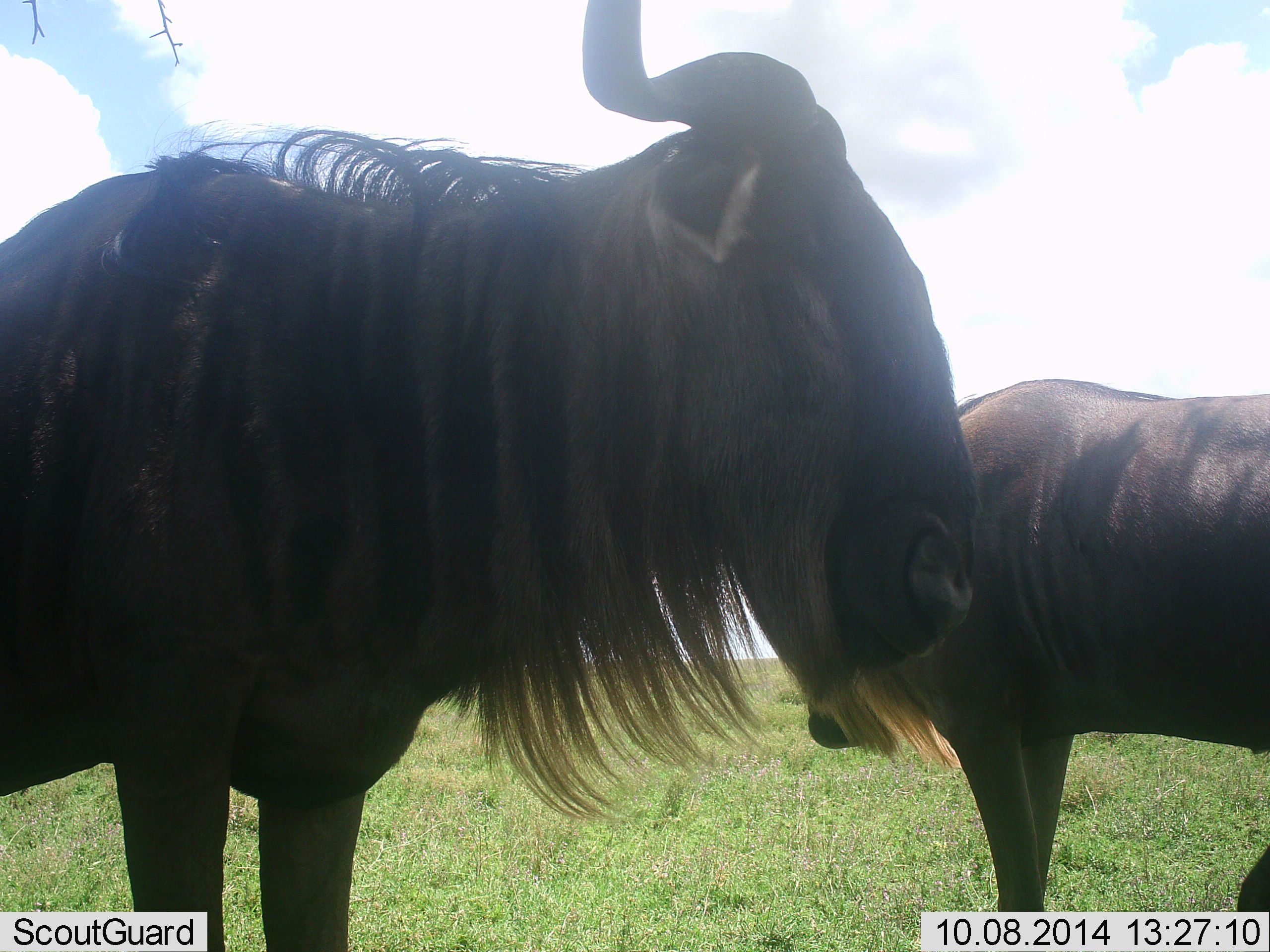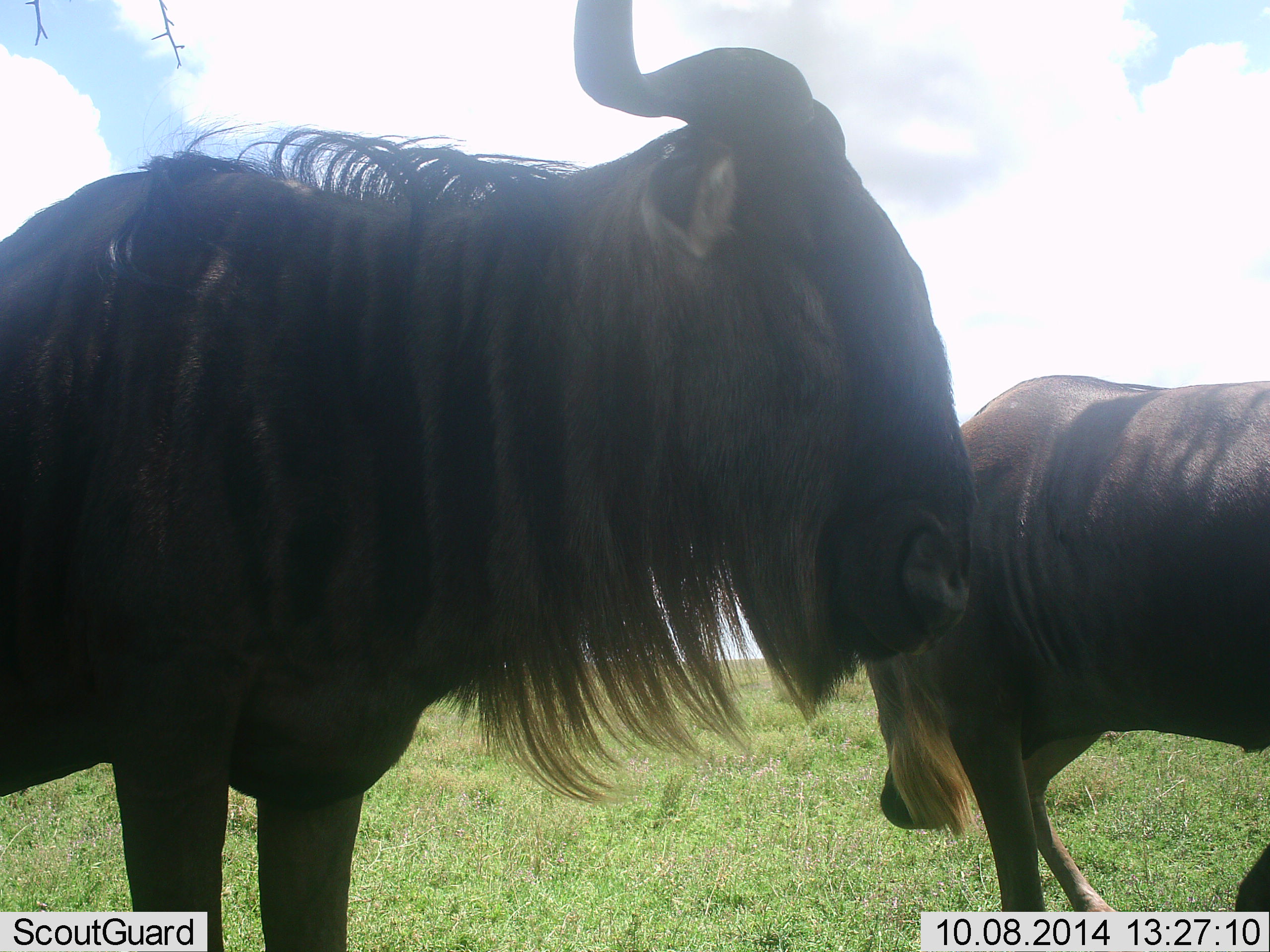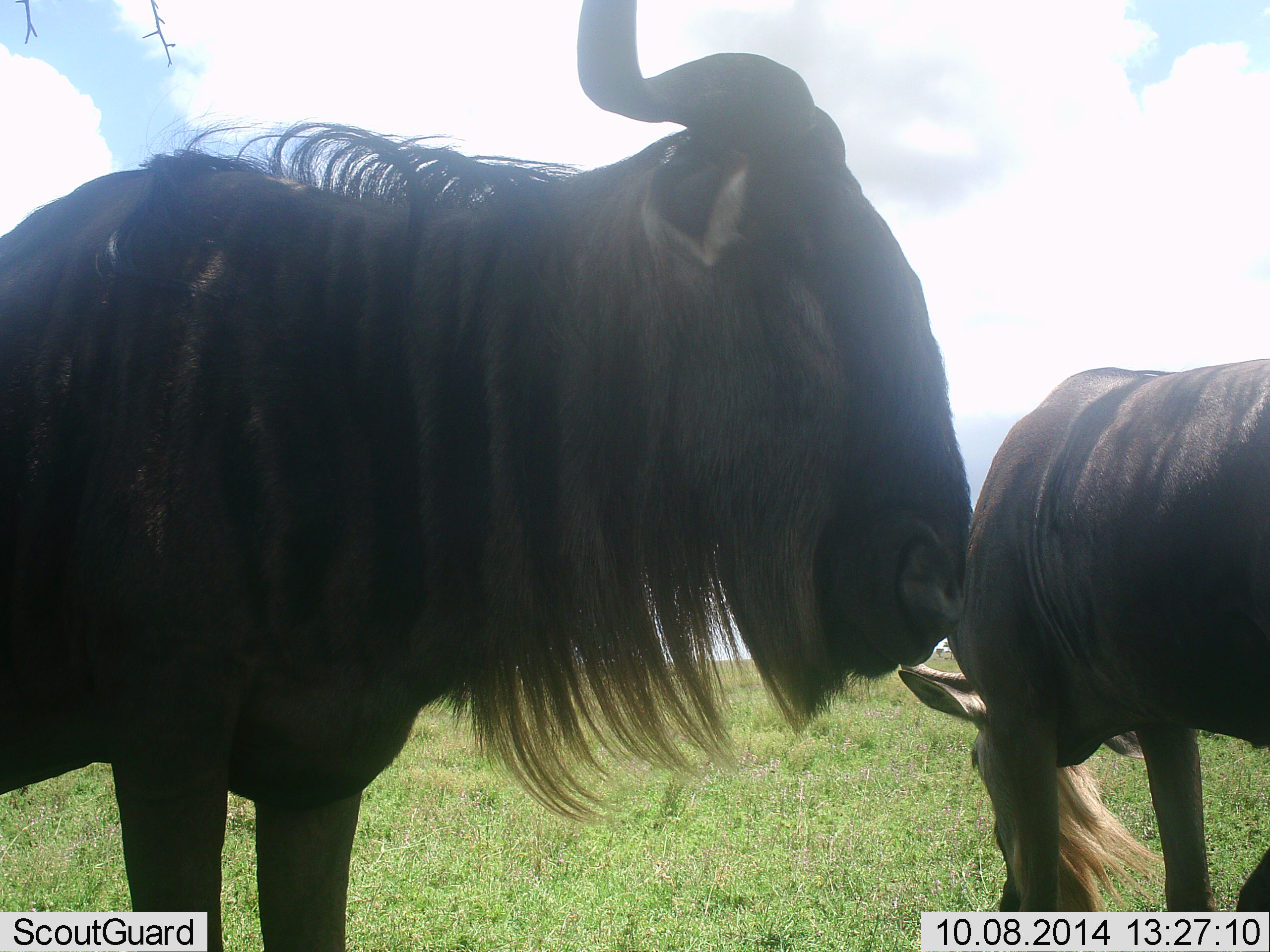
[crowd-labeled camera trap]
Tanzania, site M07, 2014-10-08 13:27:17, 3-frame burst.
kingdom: Animalia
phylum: Chordata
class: Mammalia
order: Artiodactyla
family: Bovidae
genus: Connochaetes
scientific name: Connochaetes taurinus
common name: blue wildebeest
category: wildebeest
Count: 2.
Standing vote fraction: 100%.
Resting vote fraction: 0%.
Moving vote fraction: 0%.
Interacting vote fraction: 0%.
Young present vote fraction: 0%.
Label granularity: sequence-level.